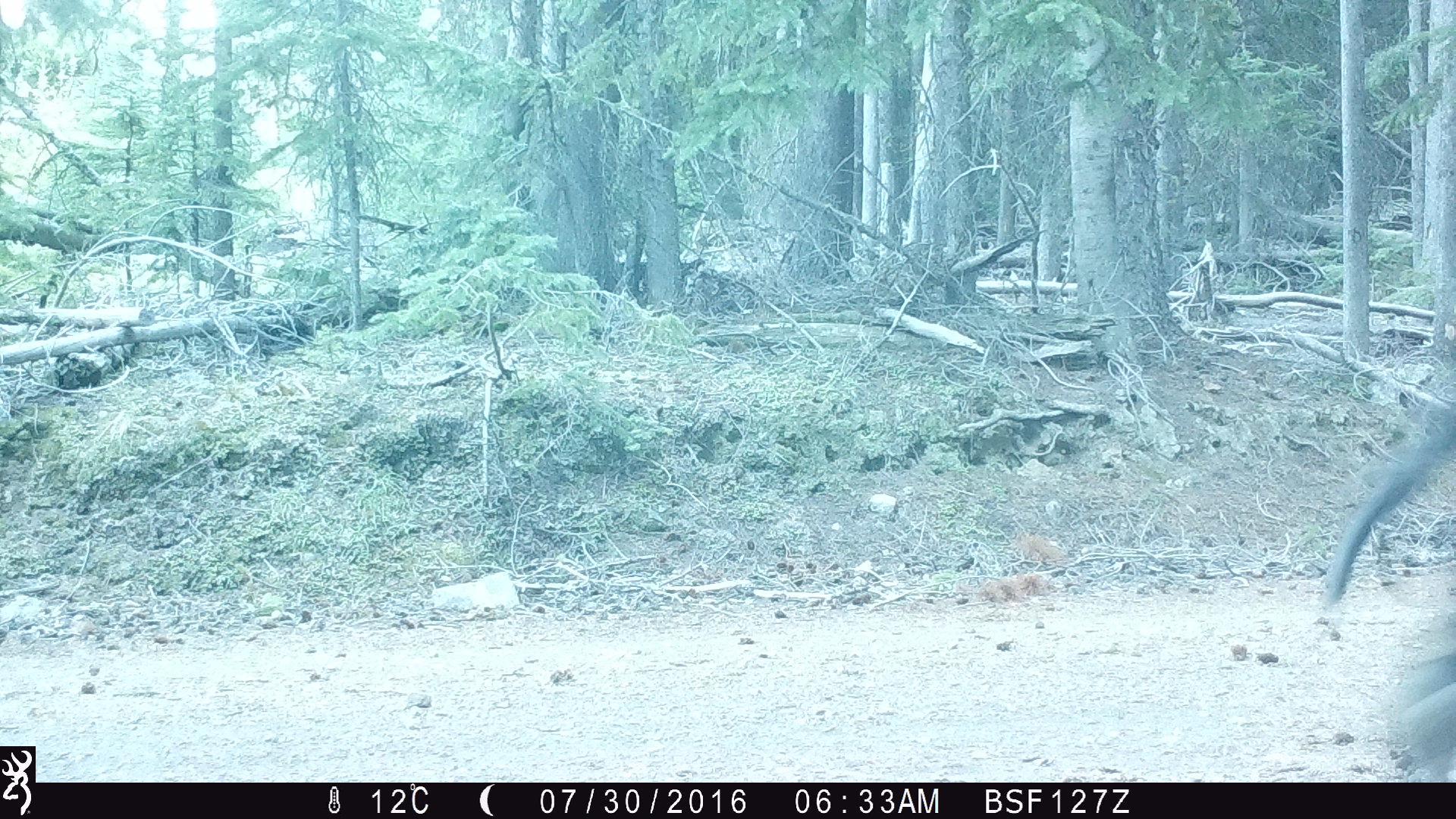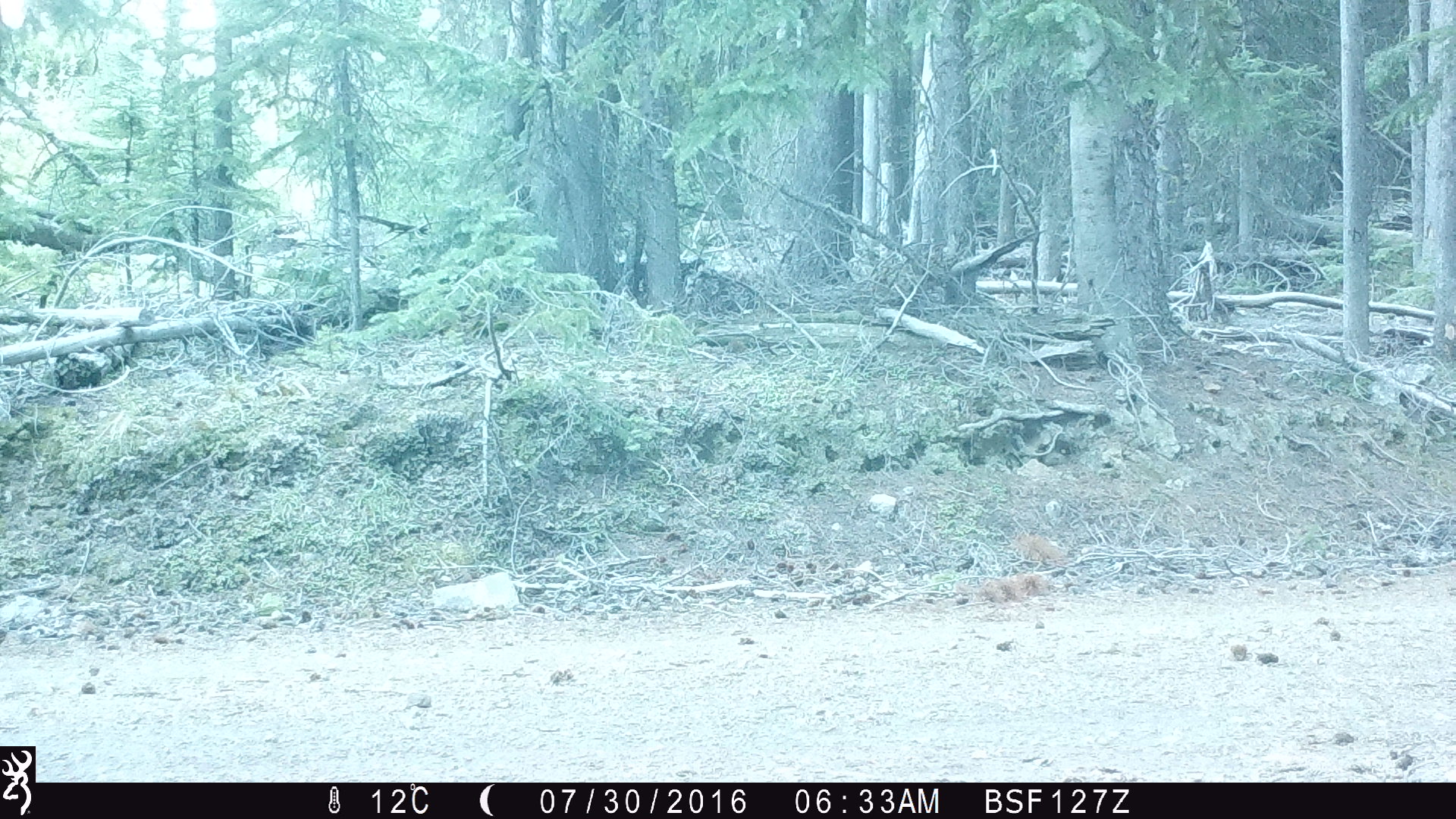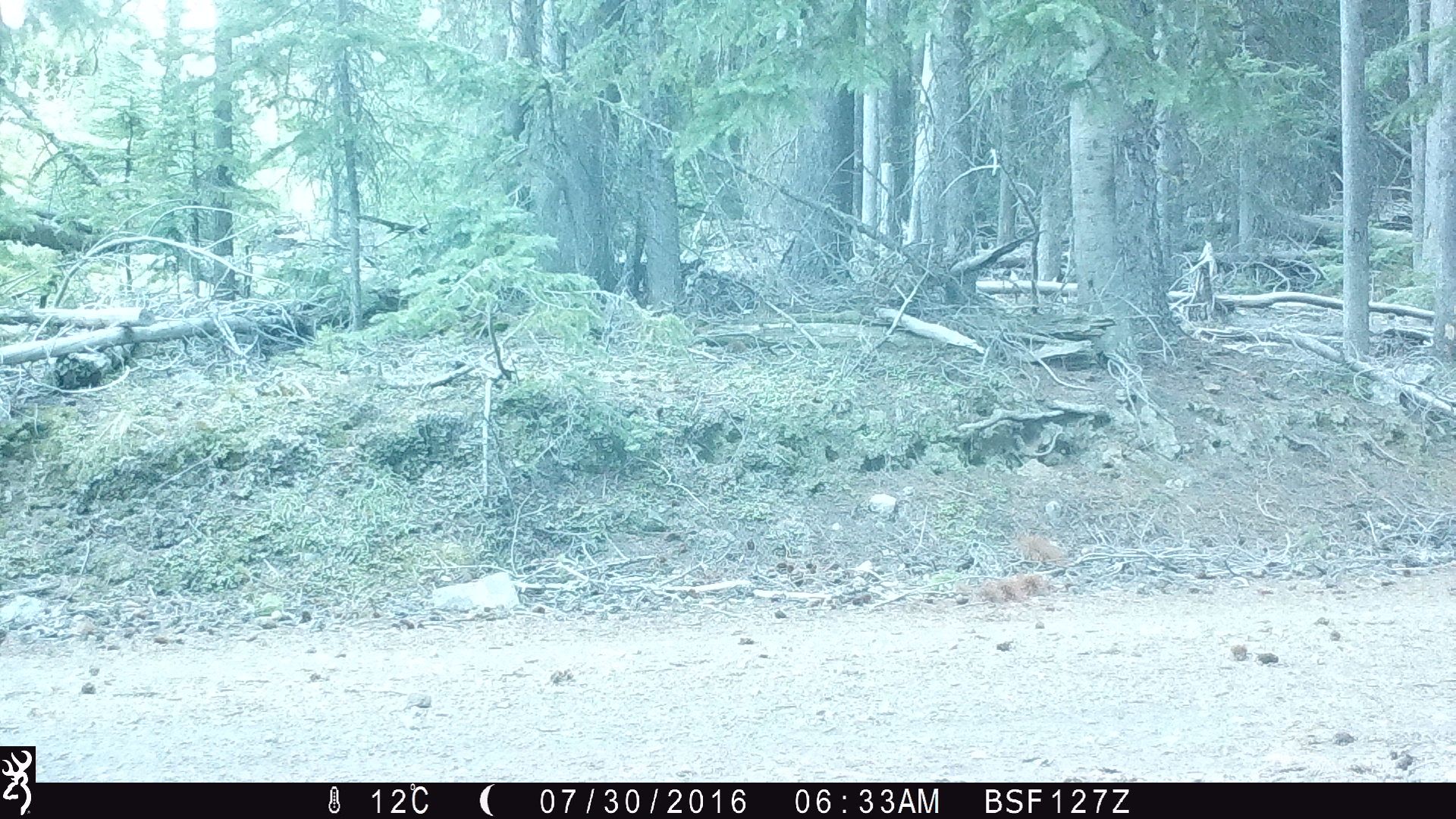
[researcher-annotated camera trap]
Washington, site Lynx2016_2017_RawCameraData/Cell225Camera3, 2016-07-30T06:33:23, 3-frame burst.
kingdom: Animalia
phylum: Chordata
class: Mammalia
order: Artiodactyla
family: Bovidae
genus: Bos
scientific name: Bos taurus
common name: domestic cattle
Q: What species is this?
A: Domestic cattle (Bos taurus).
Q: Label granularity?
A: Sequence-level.